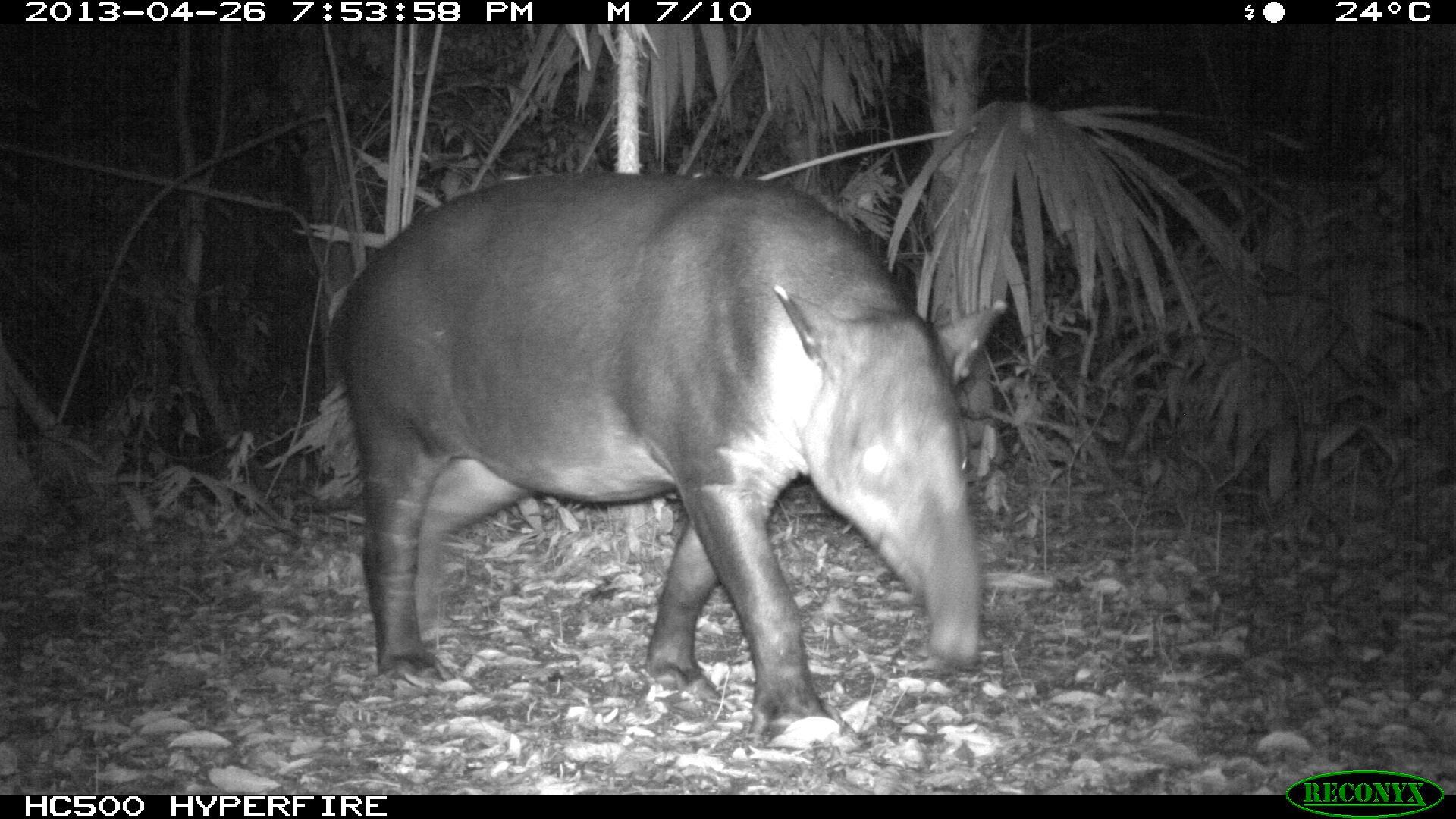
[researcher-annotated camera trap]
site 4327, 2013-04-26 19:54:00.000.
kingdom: Animalia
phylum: Chordata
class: Mammalia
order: Perissodactyla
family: Tapiridae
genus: Tapirus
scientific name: Tapirus bairdii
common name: baird's tapir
Tapirus bairdii (baird's tapir), count 1, sex female.